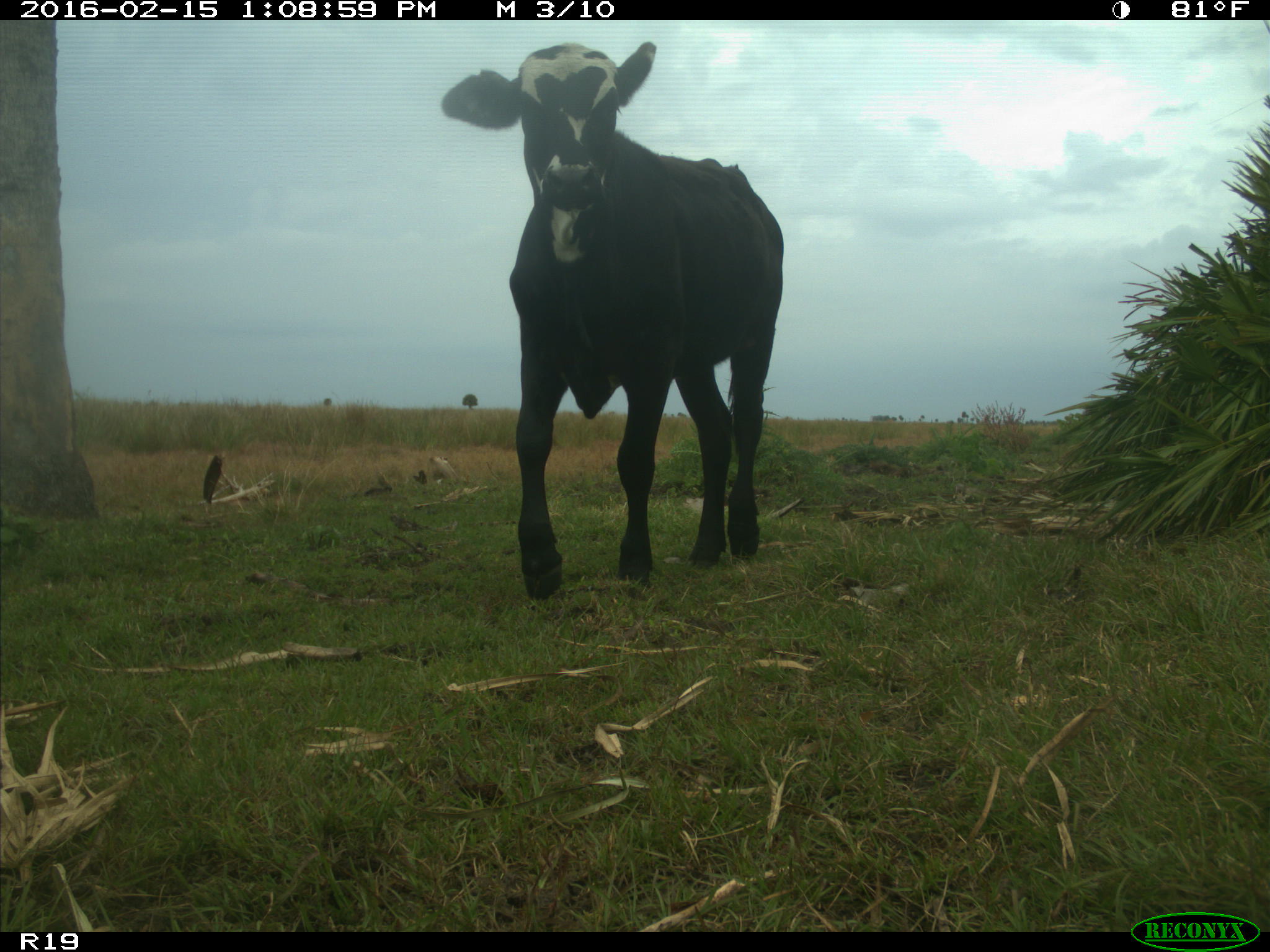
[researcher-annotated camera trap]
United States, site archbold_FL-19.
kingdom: Animalia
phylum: Chordata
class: Mammalia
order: Artiodactyla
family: Bovidae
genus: Bos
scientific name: Bos taurus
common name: domestic cow